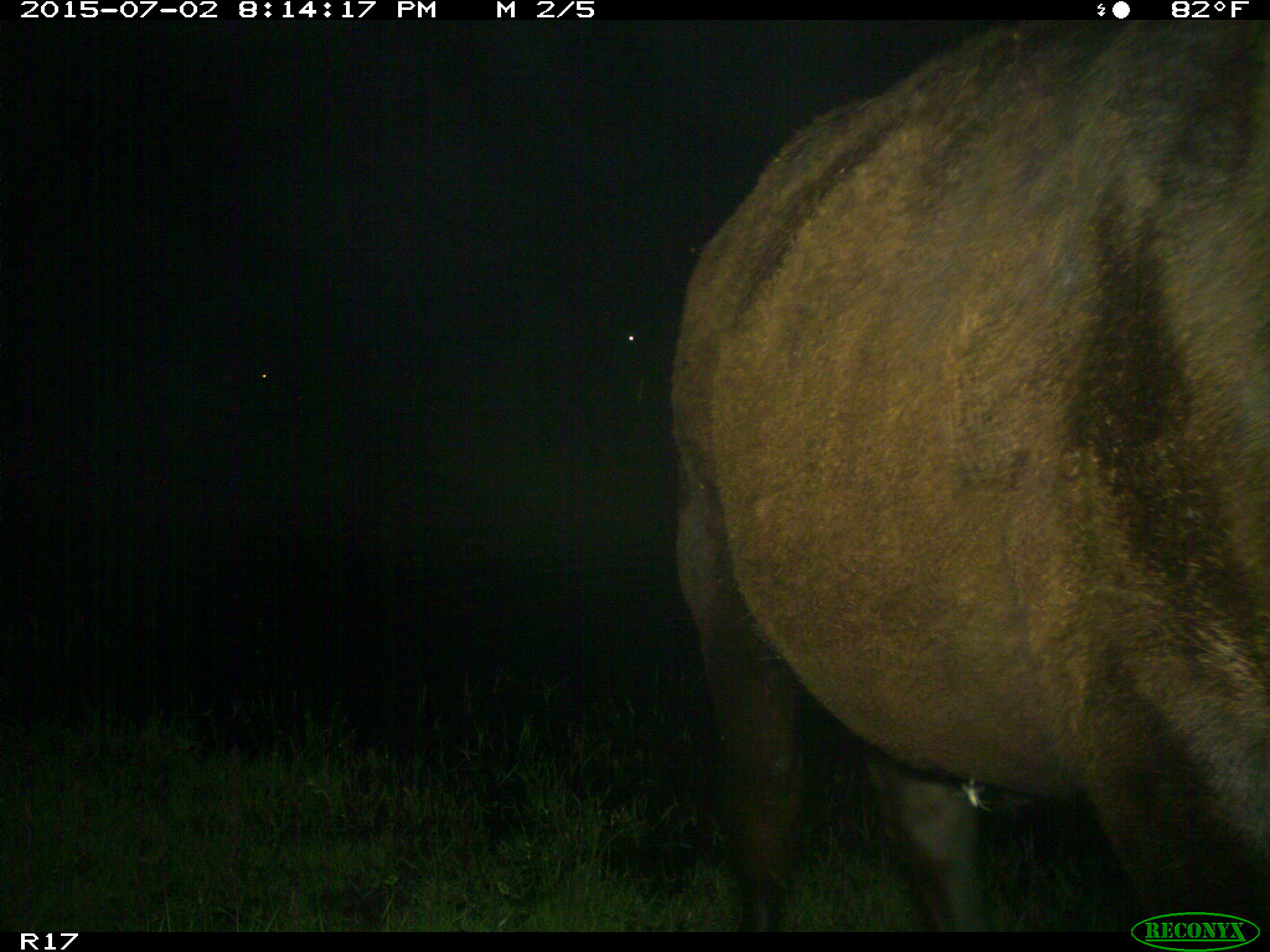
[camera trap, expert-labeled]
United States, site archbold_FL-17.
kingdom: Animalia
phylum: Chordata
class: Mammalia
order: Artiodactyla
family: Bovidae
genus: Bos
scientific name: Bos taurus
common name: domestic cow